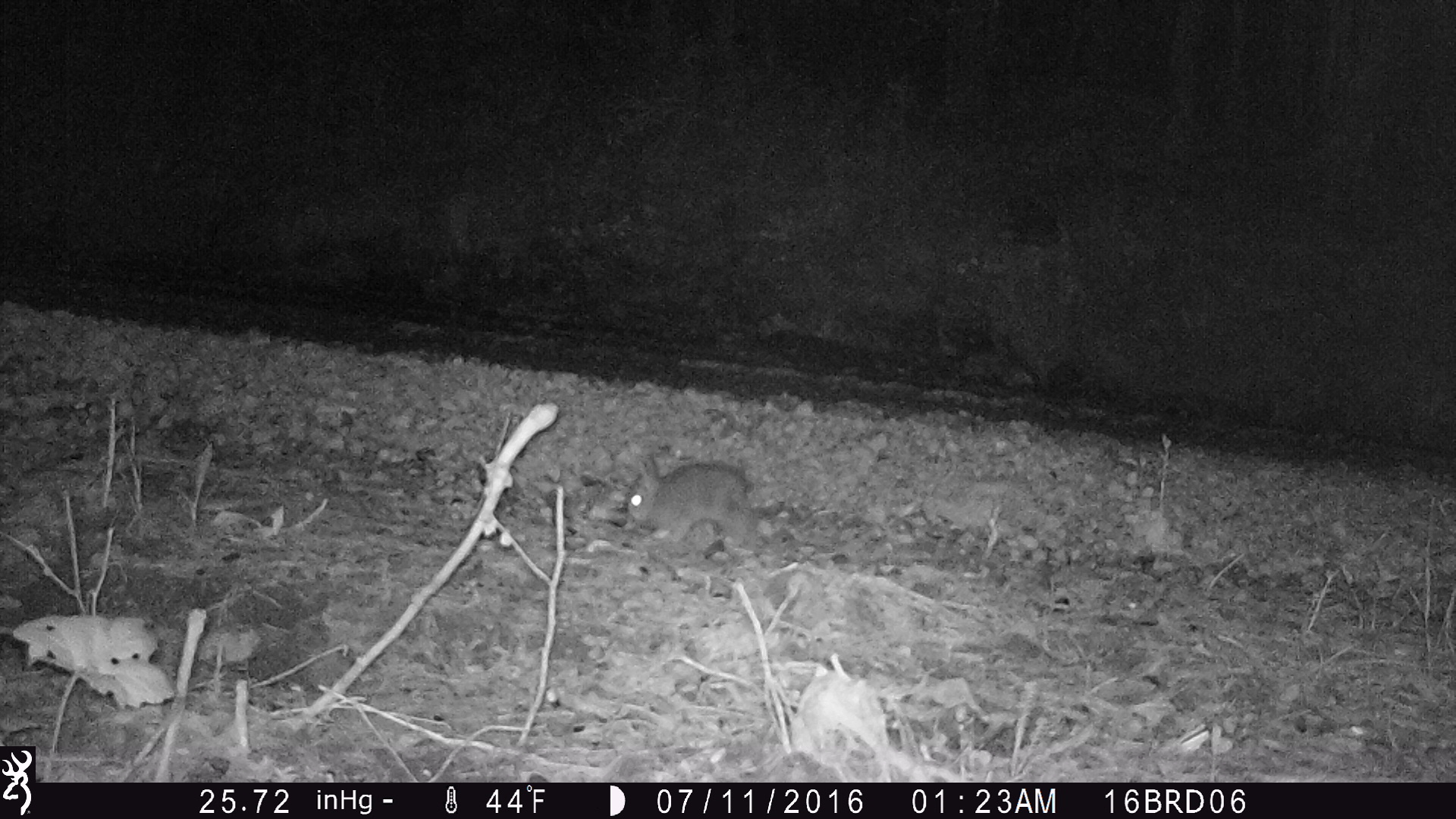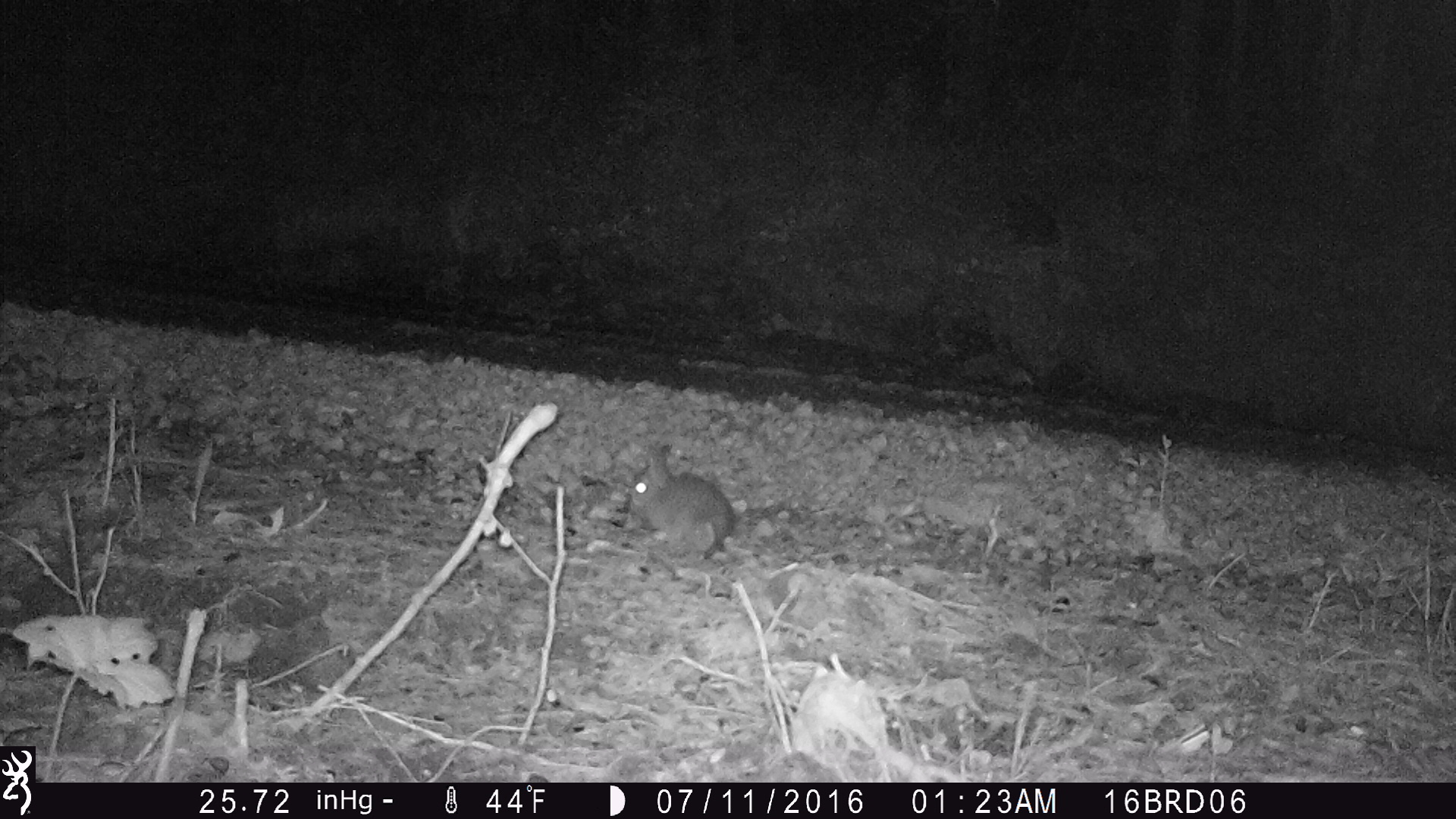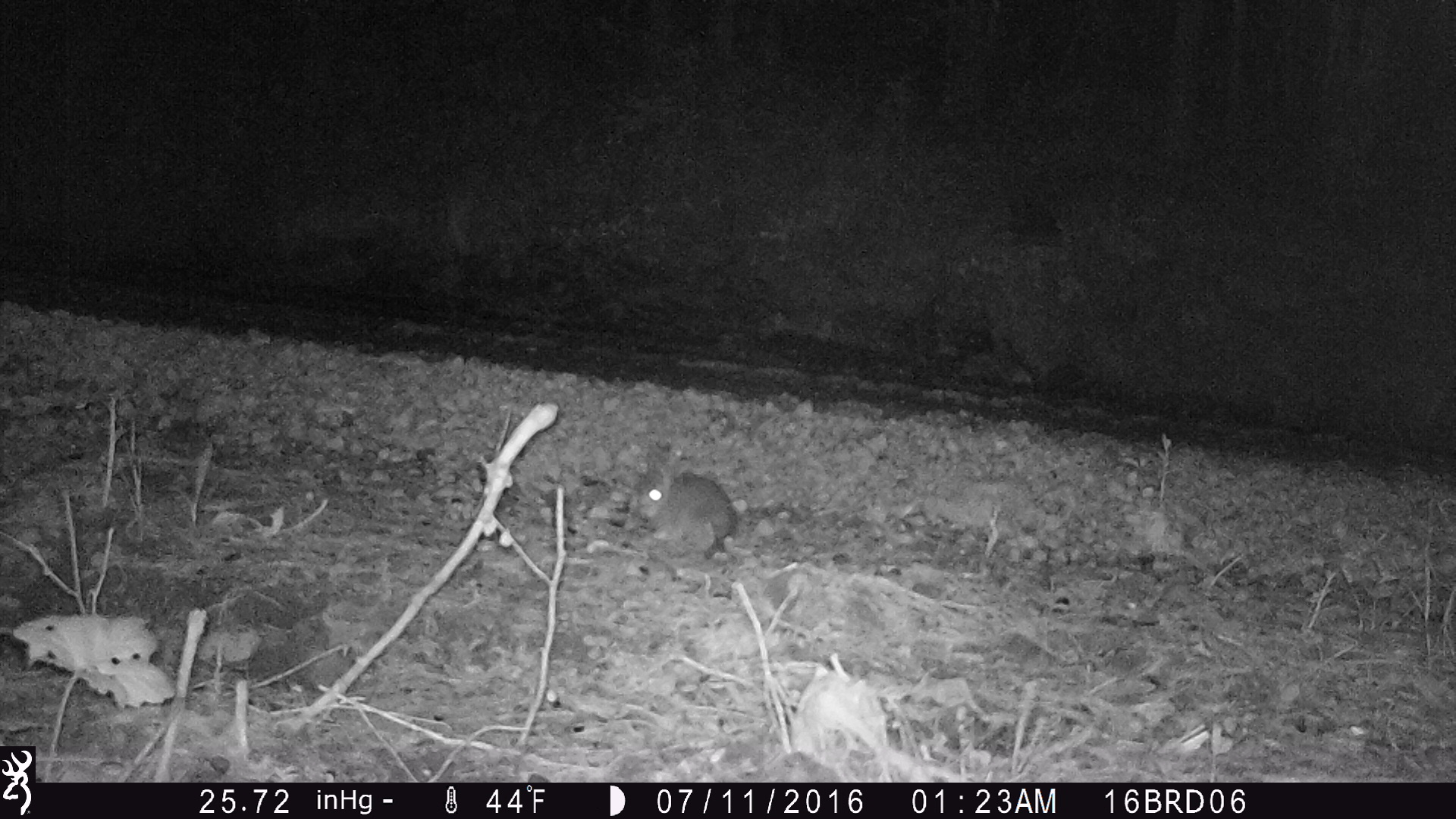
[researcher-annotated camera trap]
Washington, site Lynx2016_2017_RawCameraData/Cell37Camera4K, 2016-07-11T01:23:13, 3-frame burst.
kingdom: Animalia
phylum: Chordata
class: Mammalia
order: Lagomorpha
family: Leporidae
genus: Lepus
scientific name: Lepus americanus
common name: snowshoe hare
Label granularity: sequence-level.